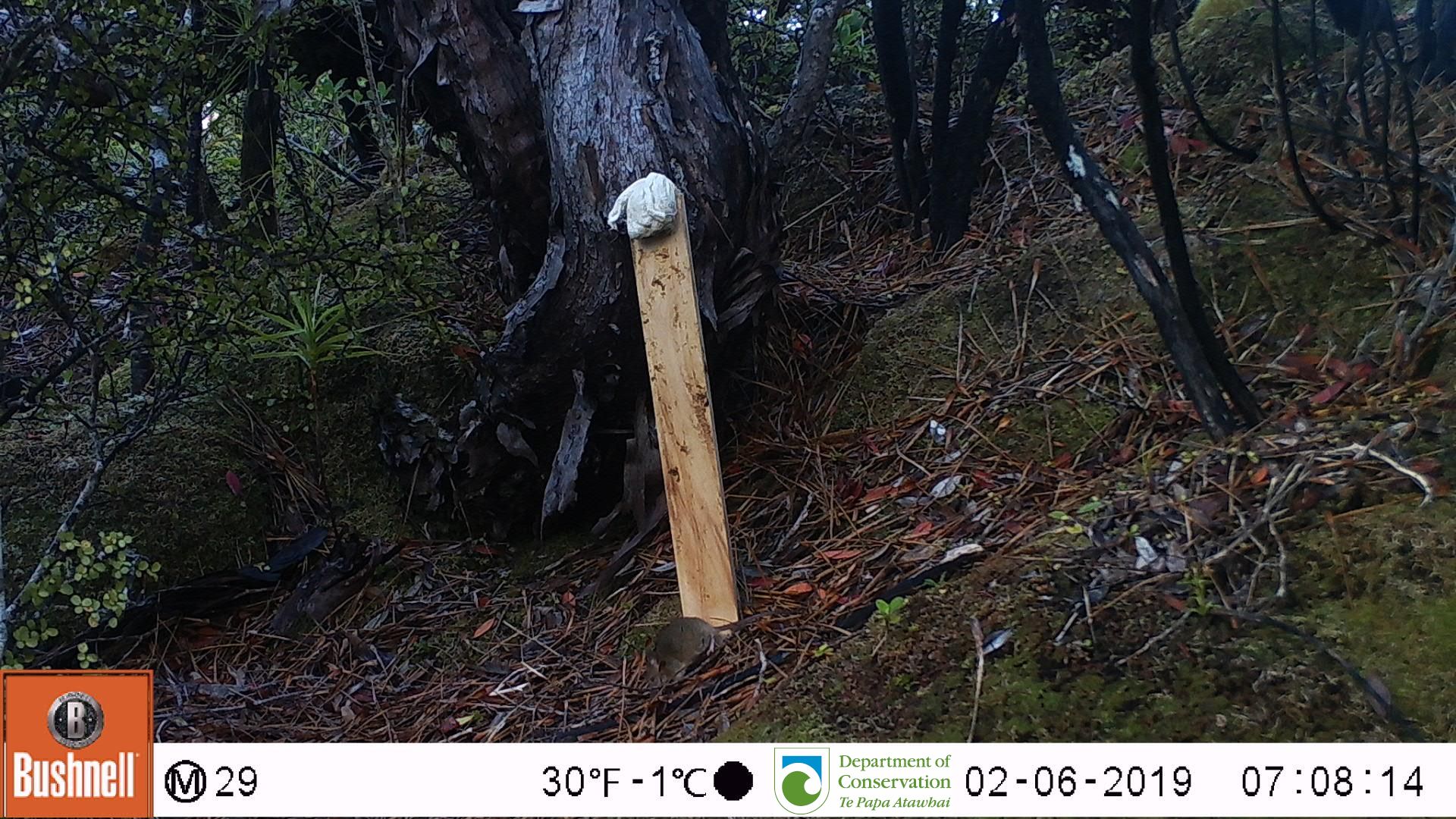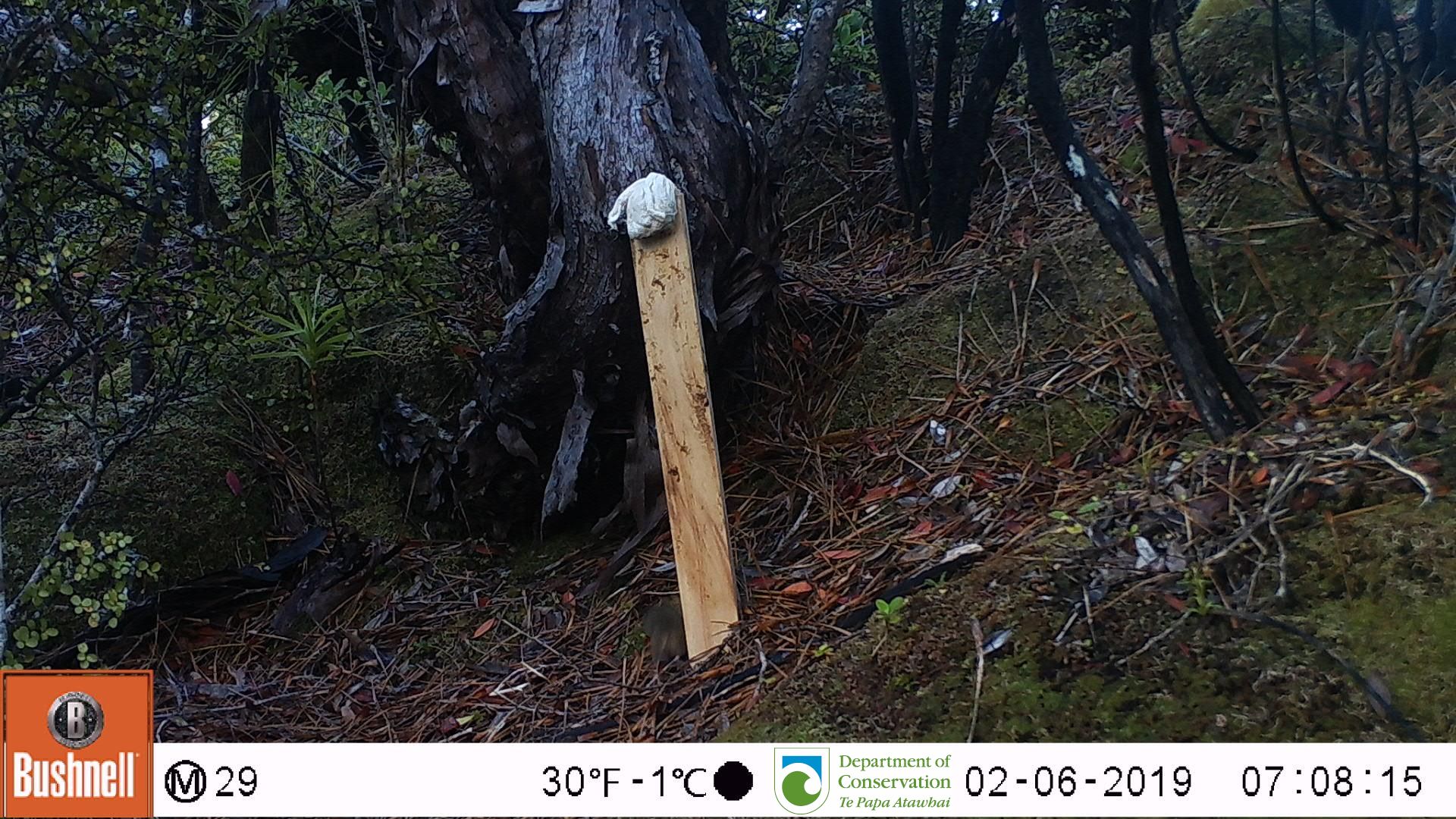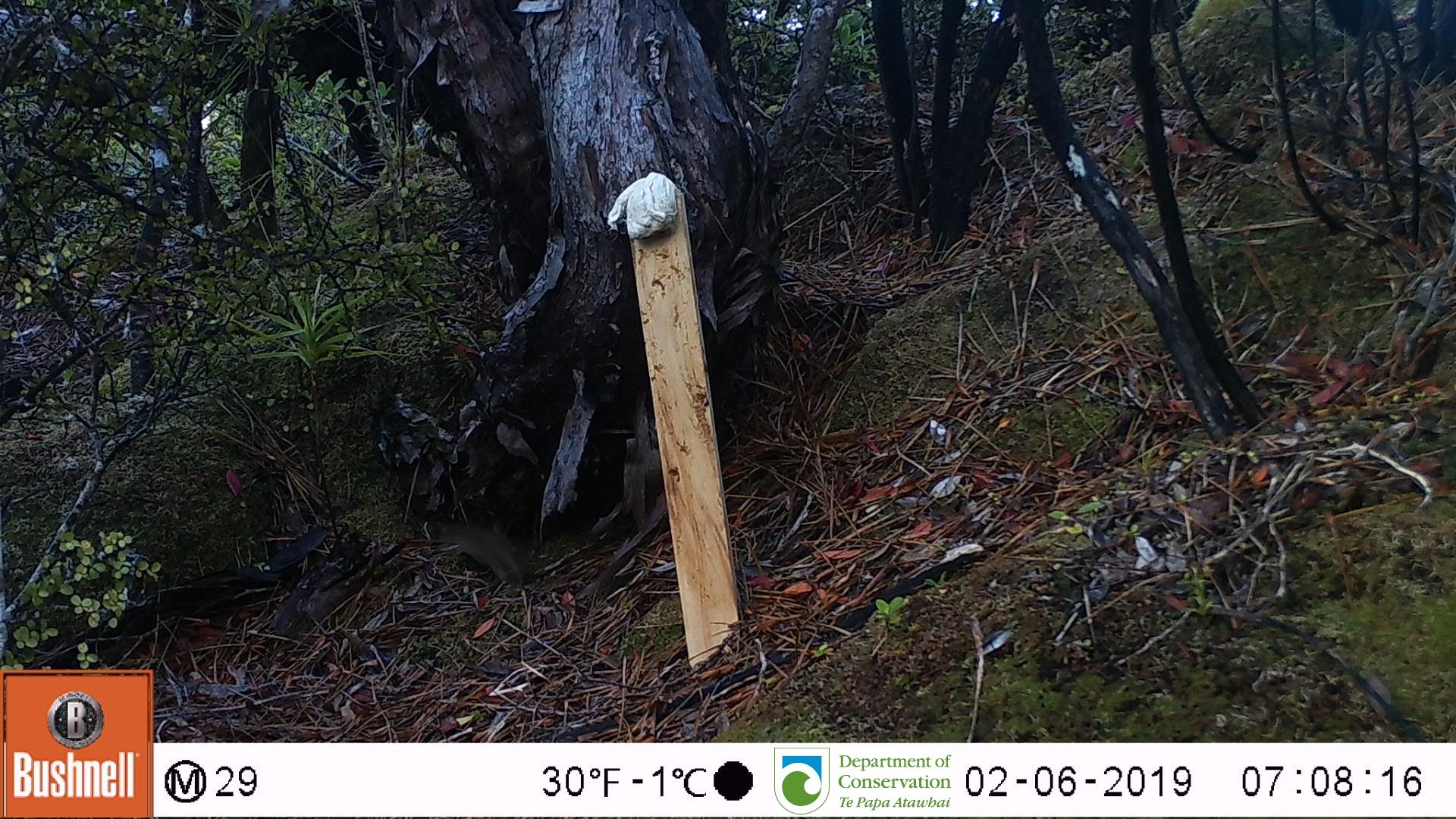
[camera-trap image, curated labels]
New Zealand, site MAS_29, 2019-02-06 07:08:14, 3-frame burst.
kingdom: Animalia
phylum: Chordata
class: Mammalia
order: Rodentia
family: Muridae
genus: Mus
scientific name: Mus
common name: mouse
Mouse (Mus).